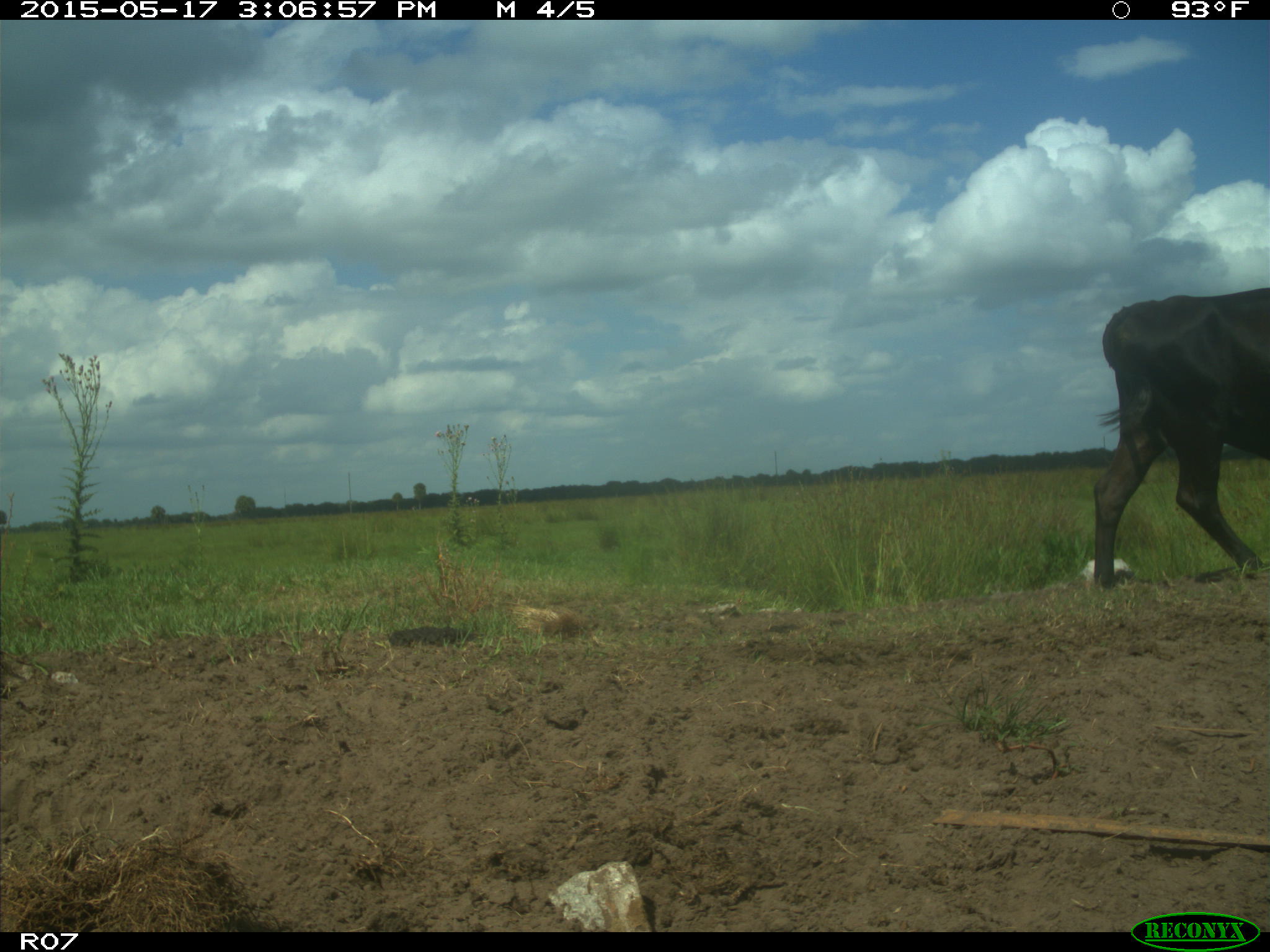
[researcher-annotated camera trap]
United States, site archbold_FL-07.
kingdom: Animalia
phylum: Chordata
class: Mammalia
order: Artiodactyla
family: Bovidae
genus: Bos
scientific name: Bos taurus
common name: domestic cow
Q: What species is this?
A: Bos taurus (domestic cow).